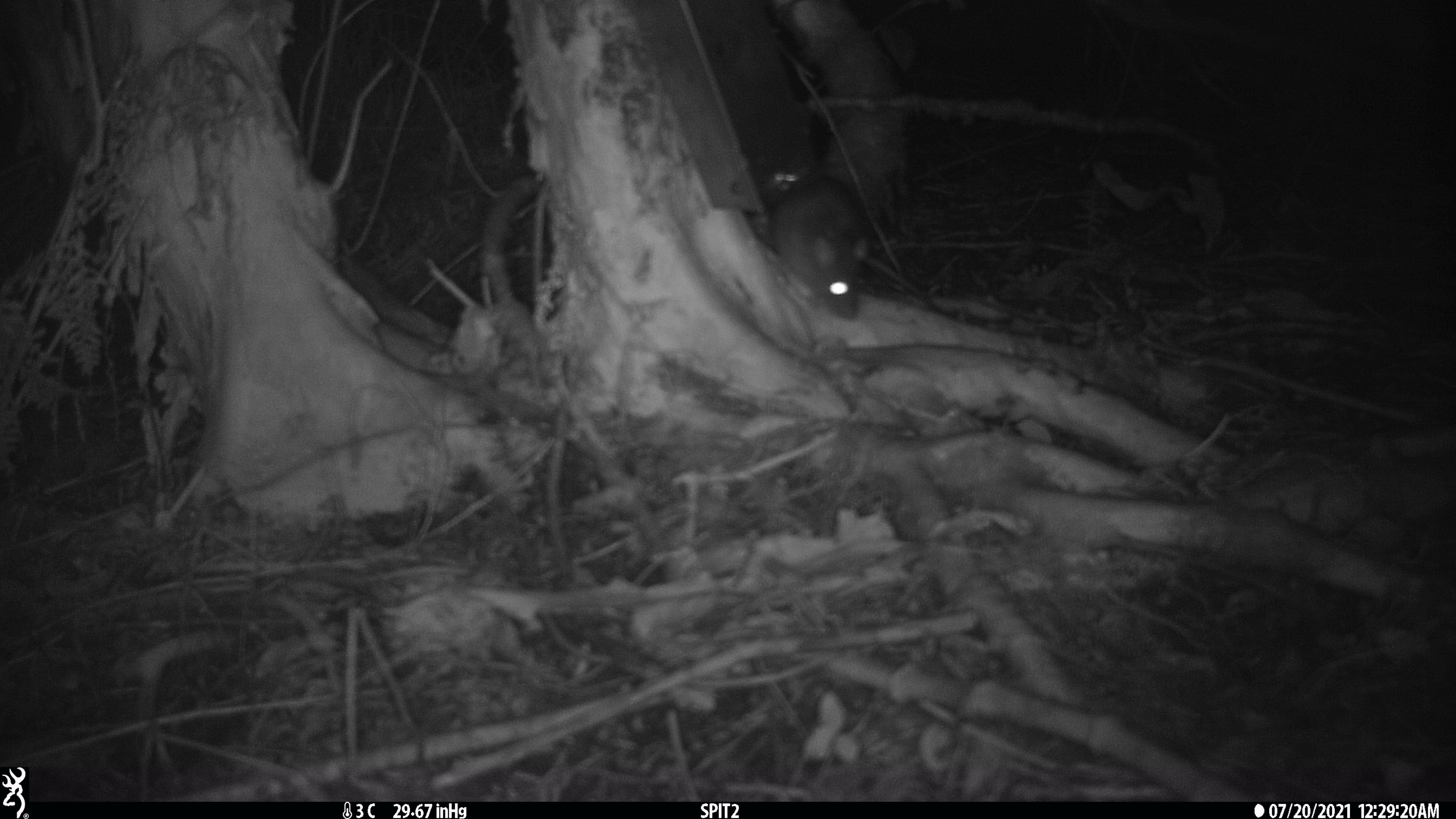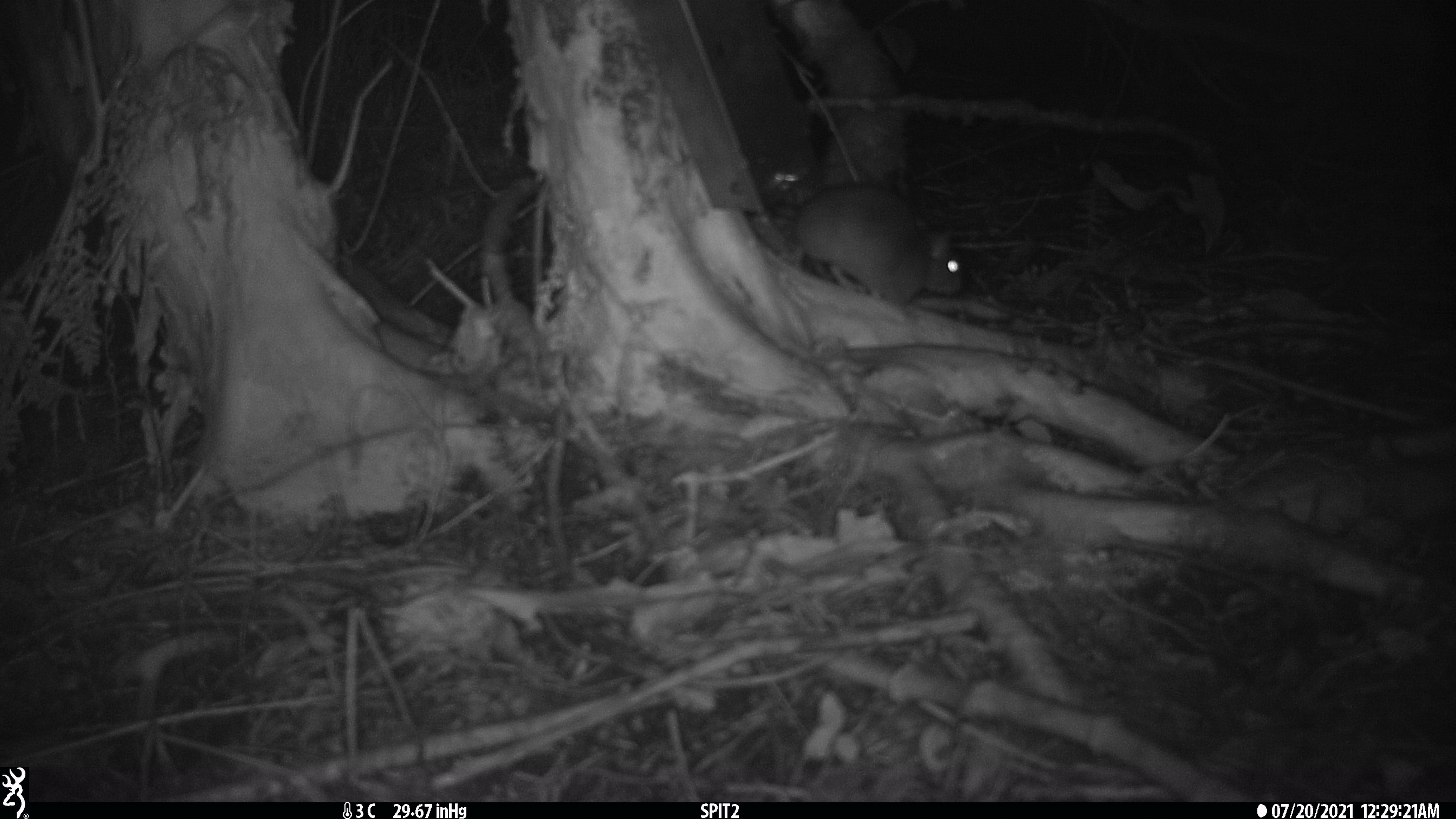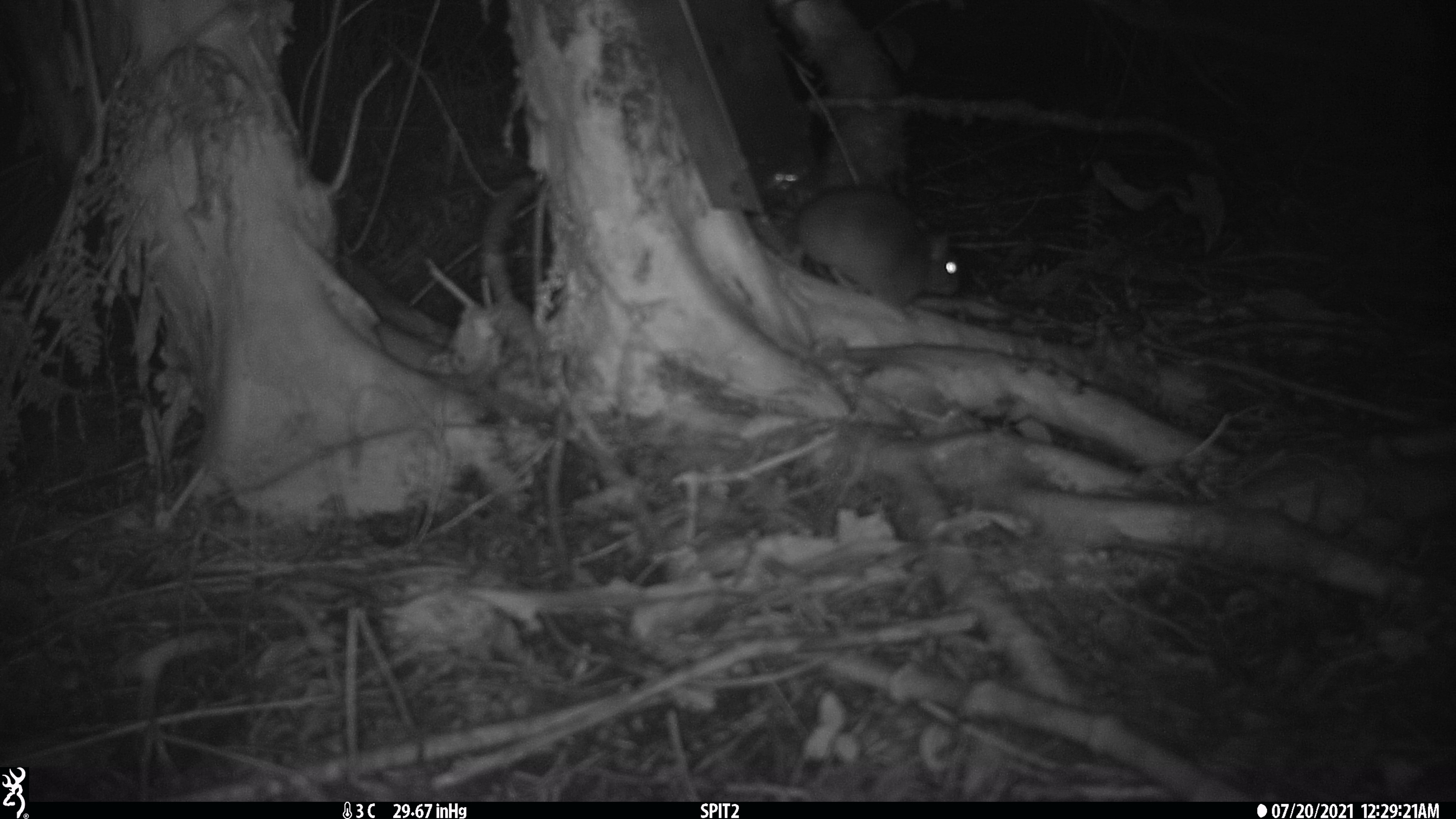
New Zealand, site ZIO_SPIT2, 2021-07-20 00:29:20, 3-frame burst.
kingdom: Animalia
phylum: Chordata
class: Mammalia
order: Rodentia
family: Muridae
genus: Rattus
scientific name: Rattus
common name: rat